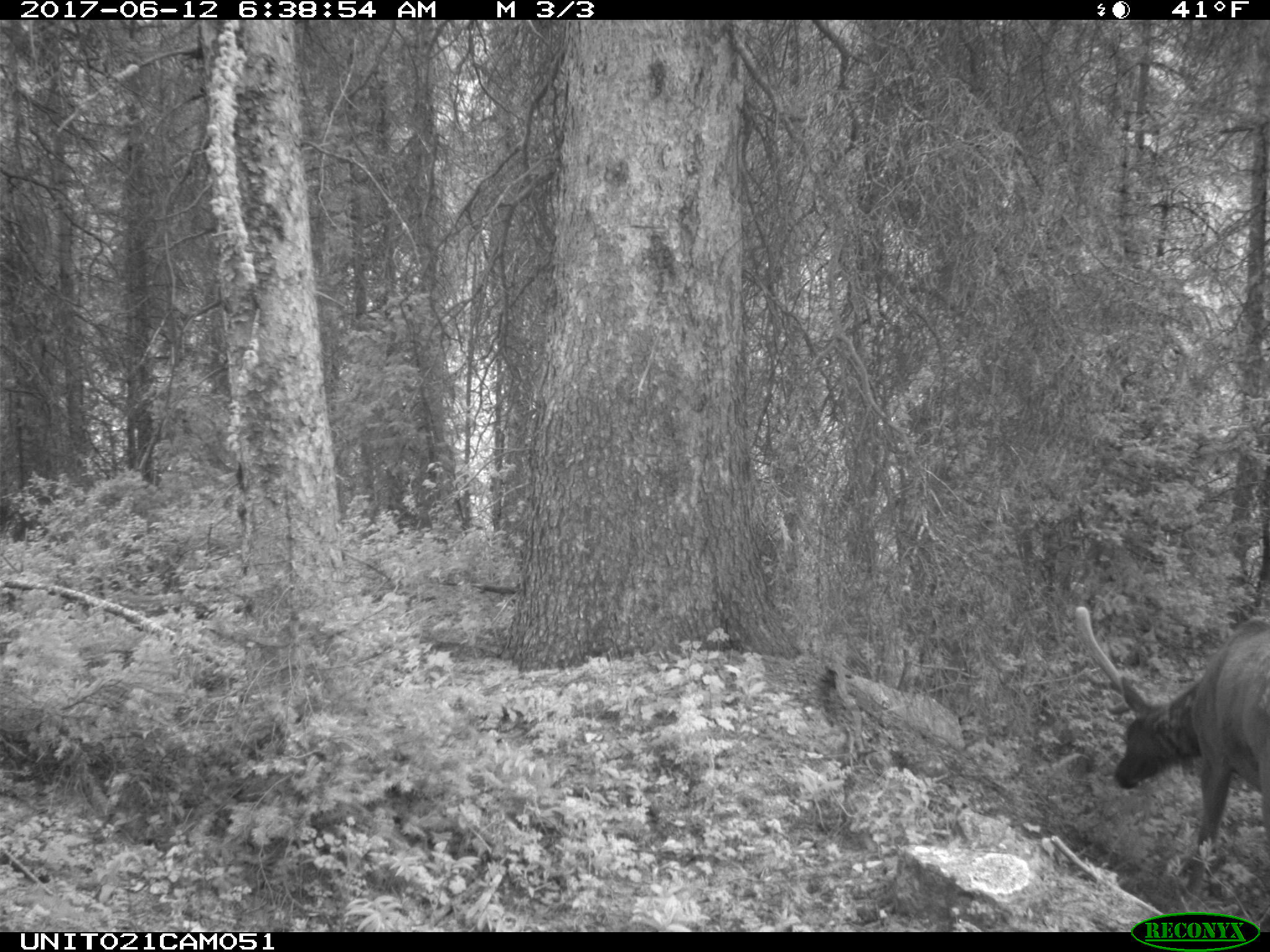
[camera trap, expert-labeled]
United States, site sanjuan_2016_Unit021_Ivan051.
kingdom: Animalia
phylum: Chordata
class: Mammalia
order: Artiodactyla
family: Cervidae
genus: Cervus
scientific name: Cervus elaphus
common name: red deer